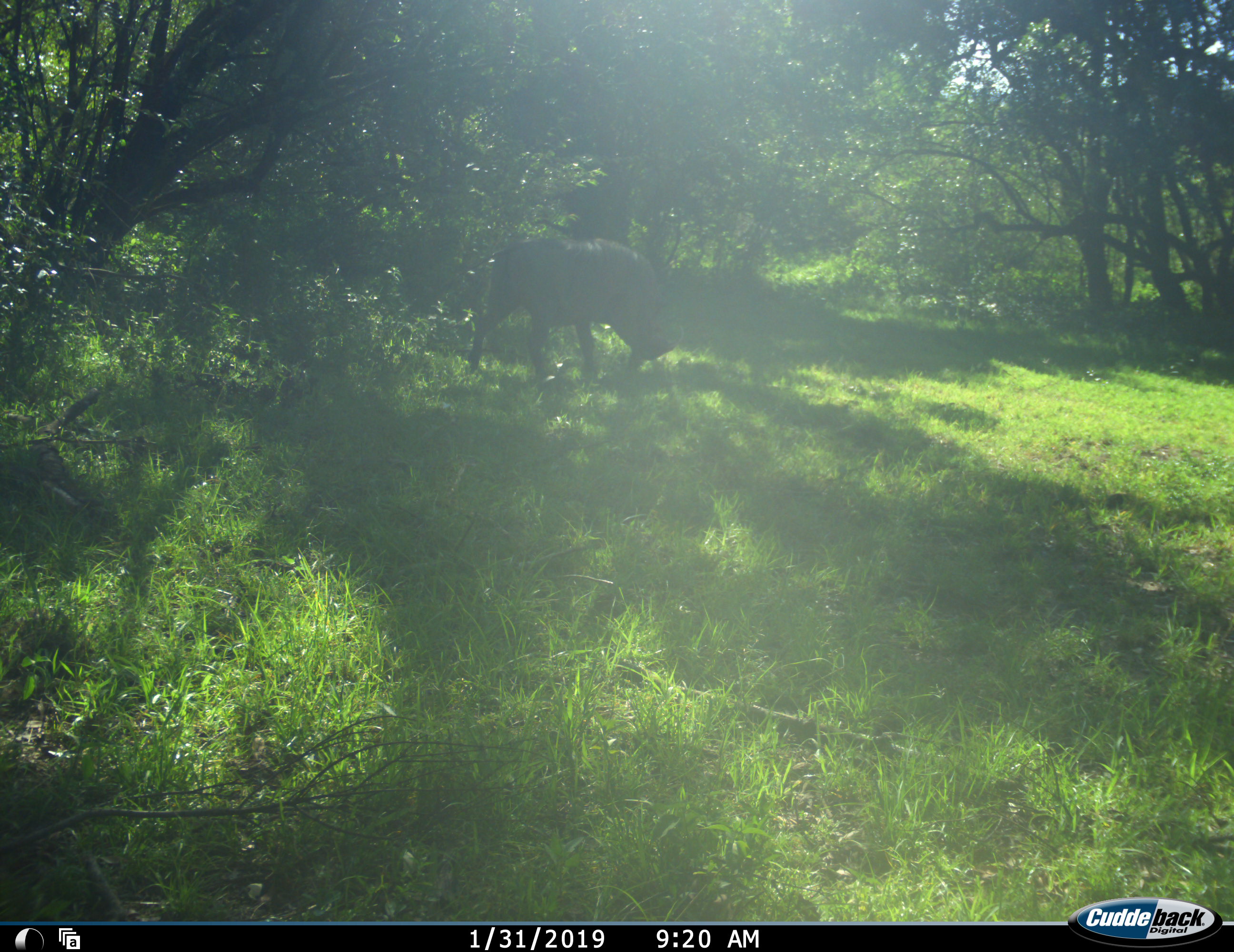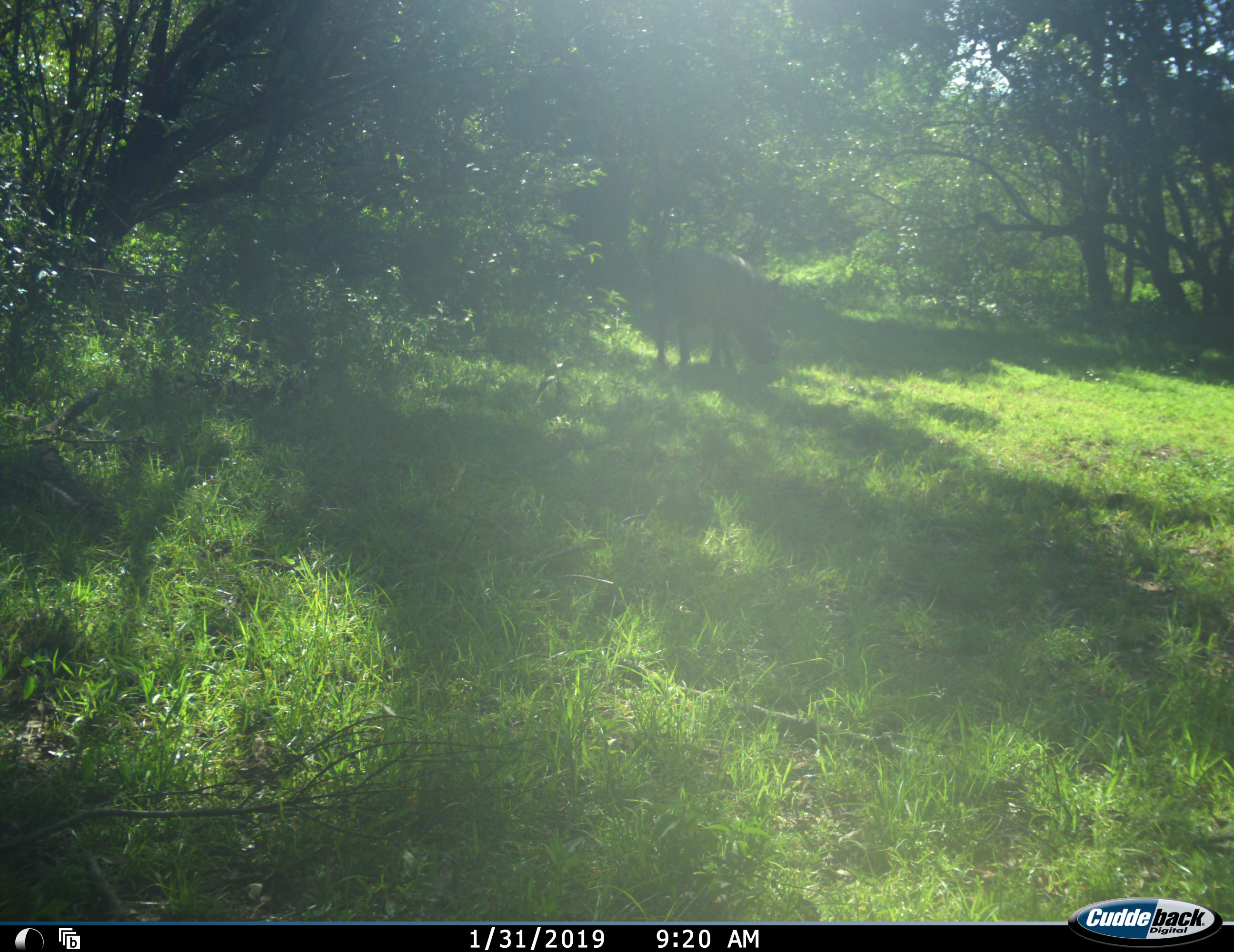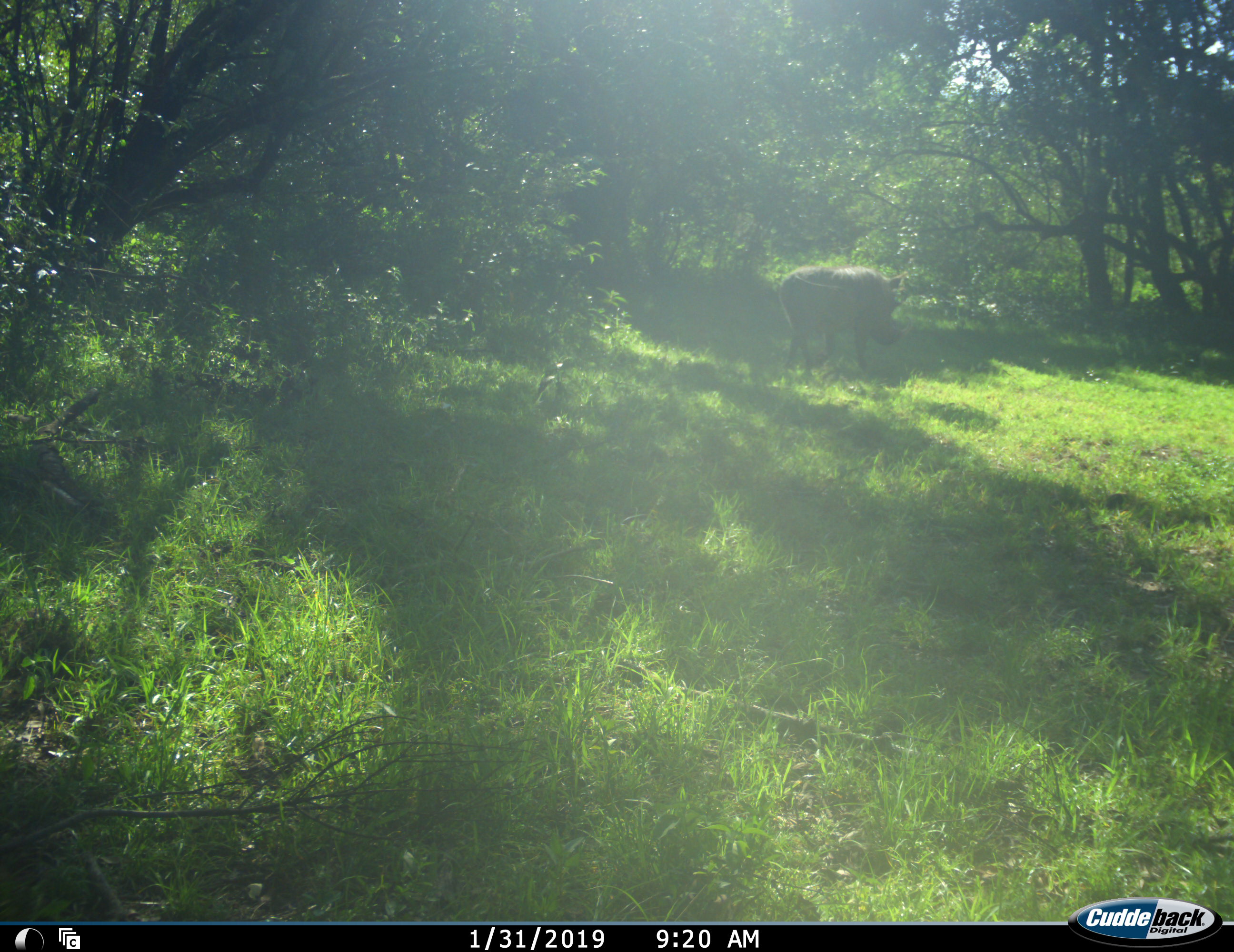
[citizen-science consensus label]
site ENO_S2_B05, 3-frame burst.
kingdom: Animalia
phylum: Chordata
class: Mammalia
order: Artiodactyla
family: Suidae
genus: Phacochoerus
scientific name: Phacochoerus africanus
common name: warthog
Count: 1.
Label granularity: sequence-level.